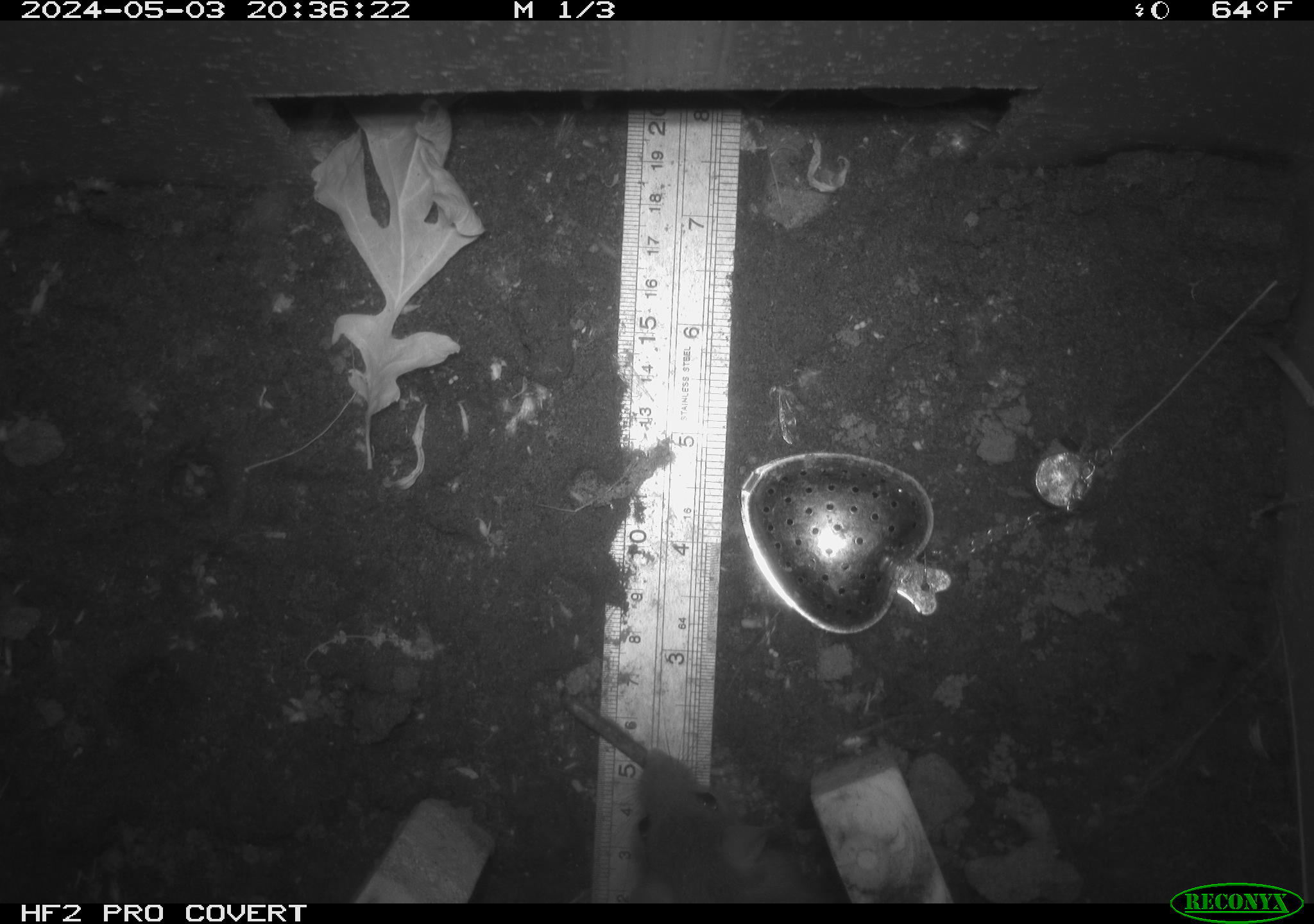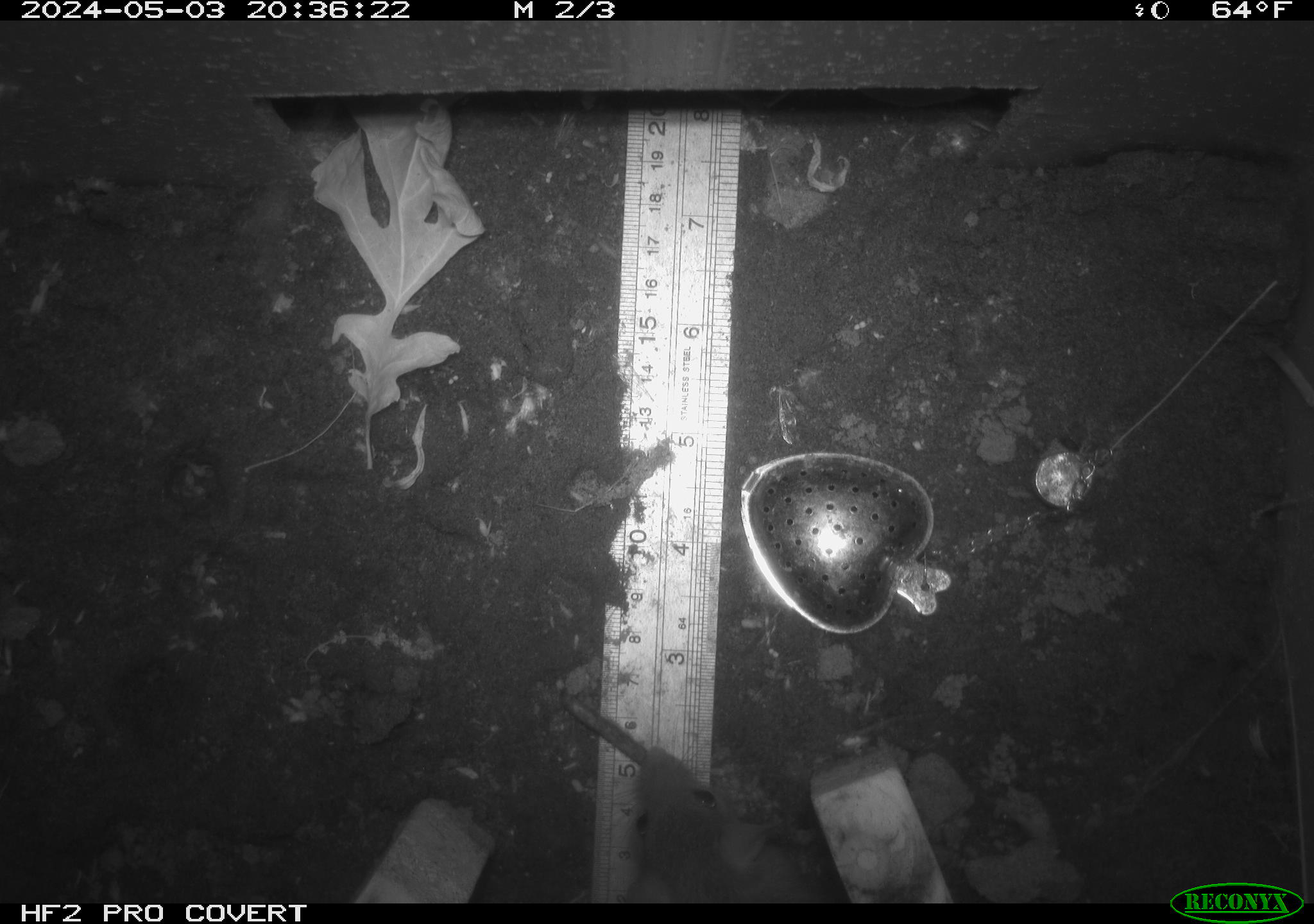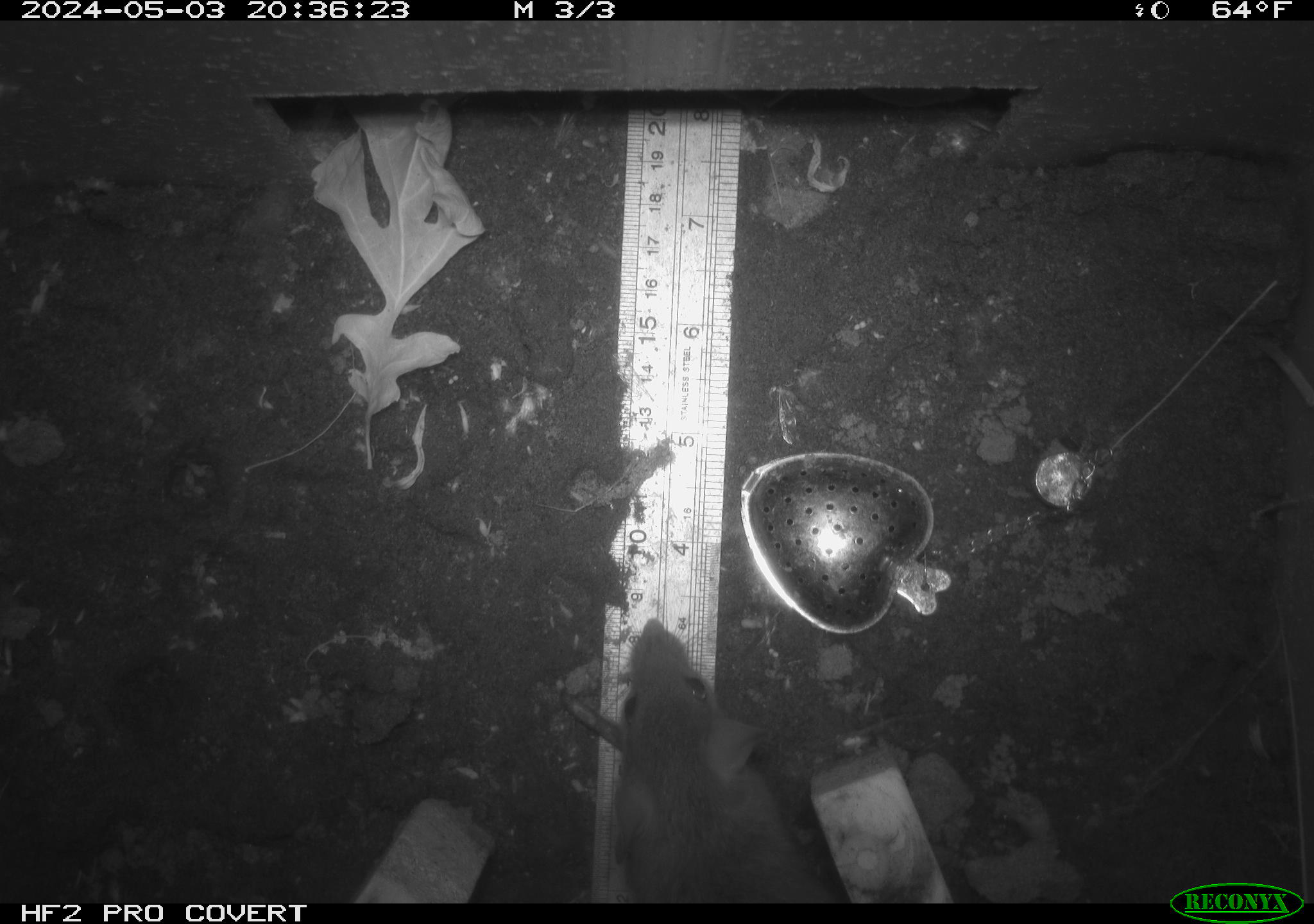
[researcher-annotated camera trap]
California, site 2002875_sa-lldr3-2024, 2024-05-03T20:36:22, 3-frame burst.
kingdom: Animalia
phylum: Chordata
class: Mammalia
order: Rodentia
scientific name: Rodentia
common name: rodent